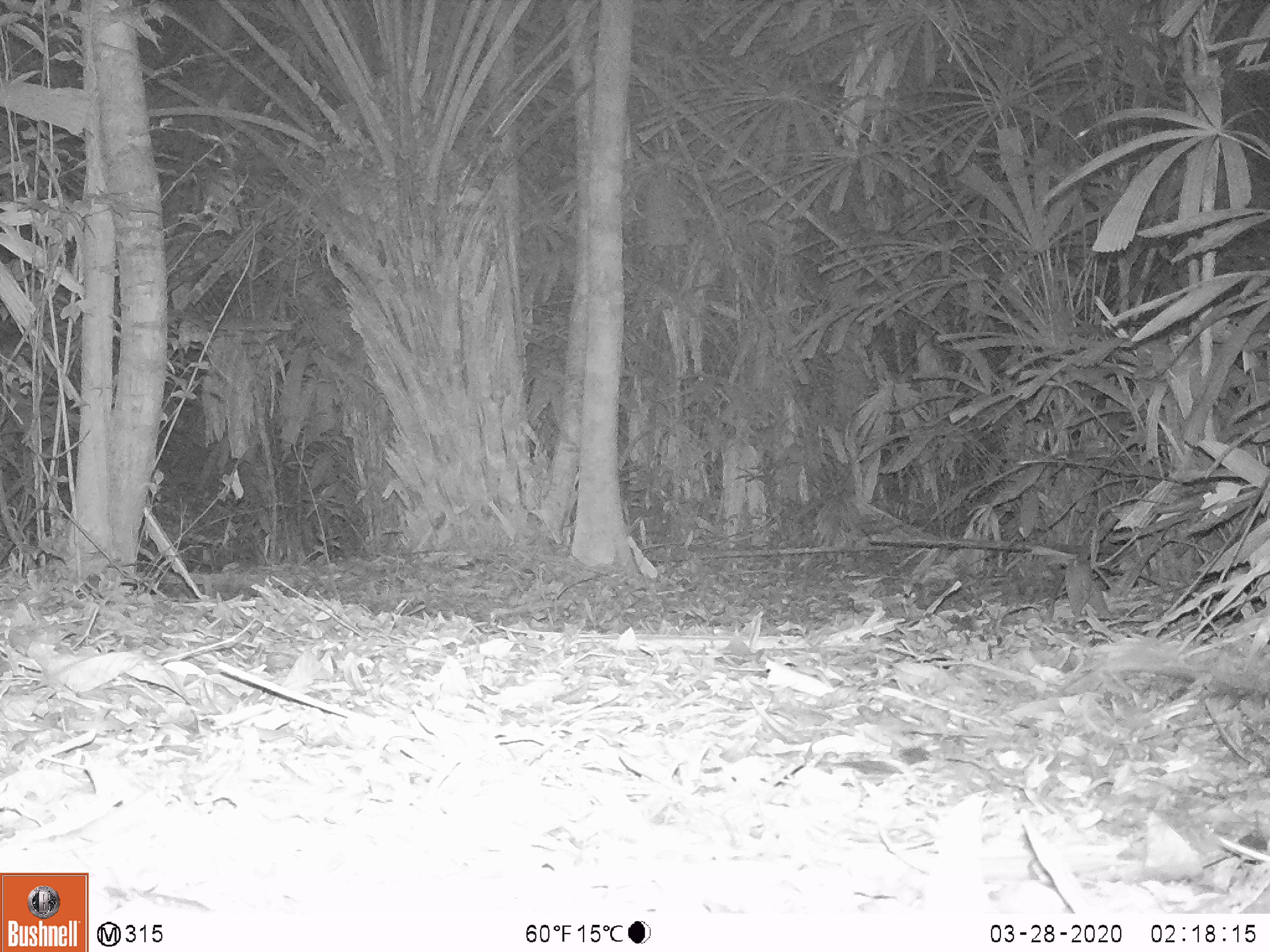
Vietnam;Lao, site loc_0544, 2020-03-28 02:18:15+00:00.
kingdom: Animalia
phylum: Chordata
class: Mammalia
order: Rodentia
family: Muridae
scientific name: Muridae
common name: old-world mice and rats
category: unidentified murid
Unidentified murid (old-world mice and rats) (Muridae). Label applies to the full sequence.